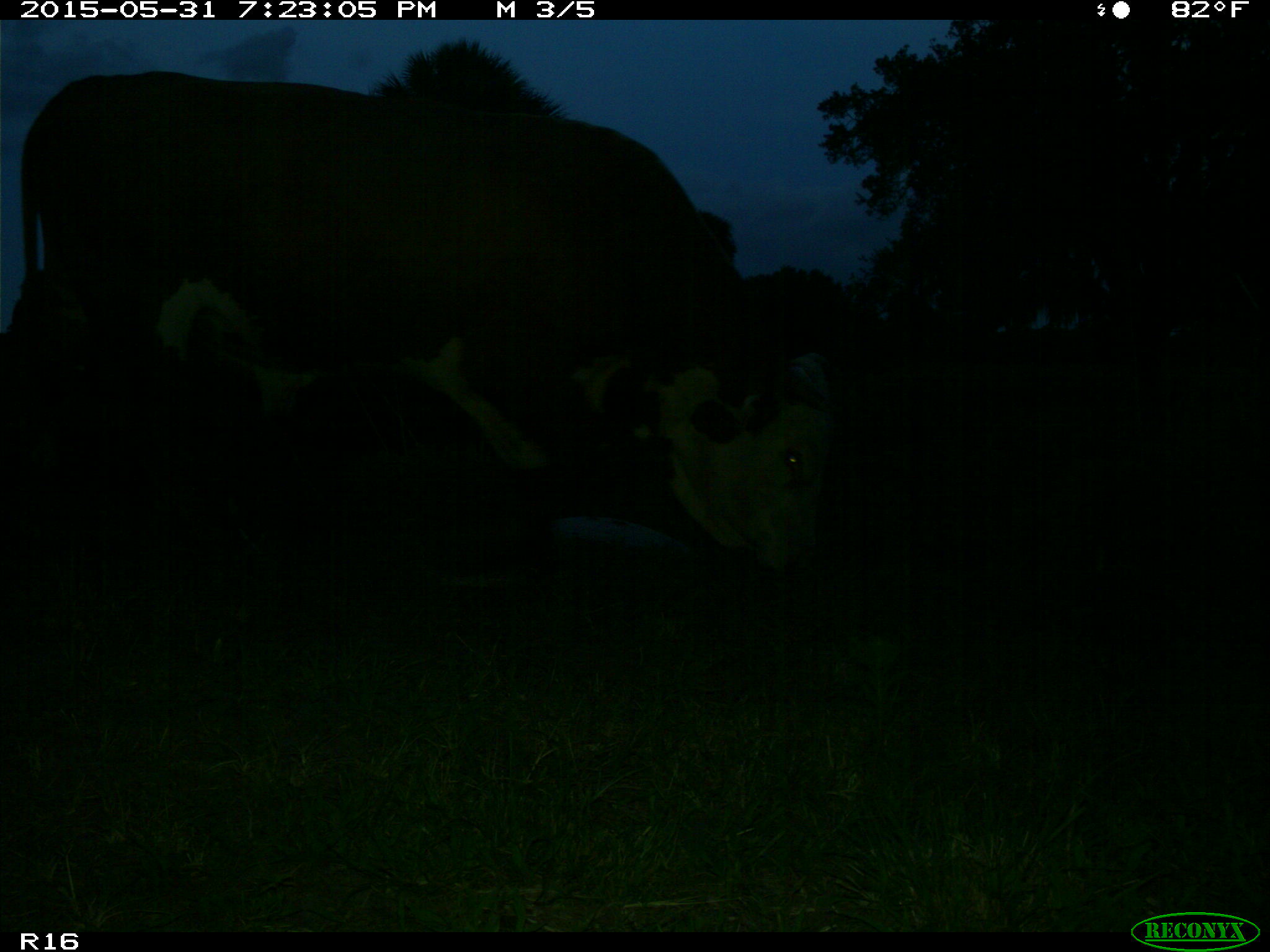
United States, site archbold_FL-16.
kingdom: Animalia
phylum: Chordata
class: Mammalia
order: Artiodactyla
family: Bovidae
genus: Bos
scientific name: Bos taurus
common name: domestic cow